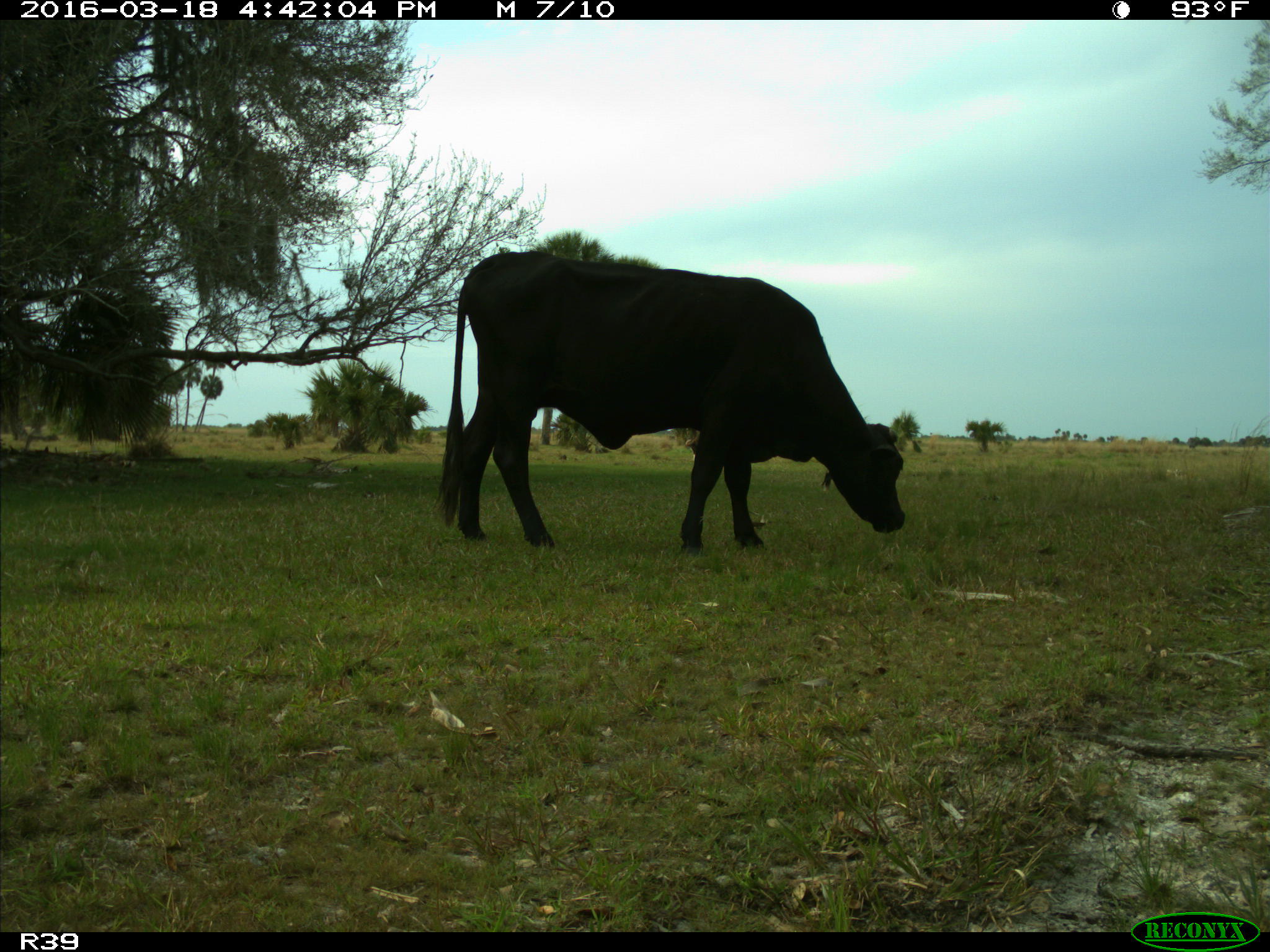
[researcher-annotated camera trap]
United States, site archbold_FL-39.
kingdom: Animalia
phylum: Chordata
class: Mammalia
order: Artiodactyla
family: Bovidae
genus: Bos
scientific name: Bos taurus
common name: domestic cow